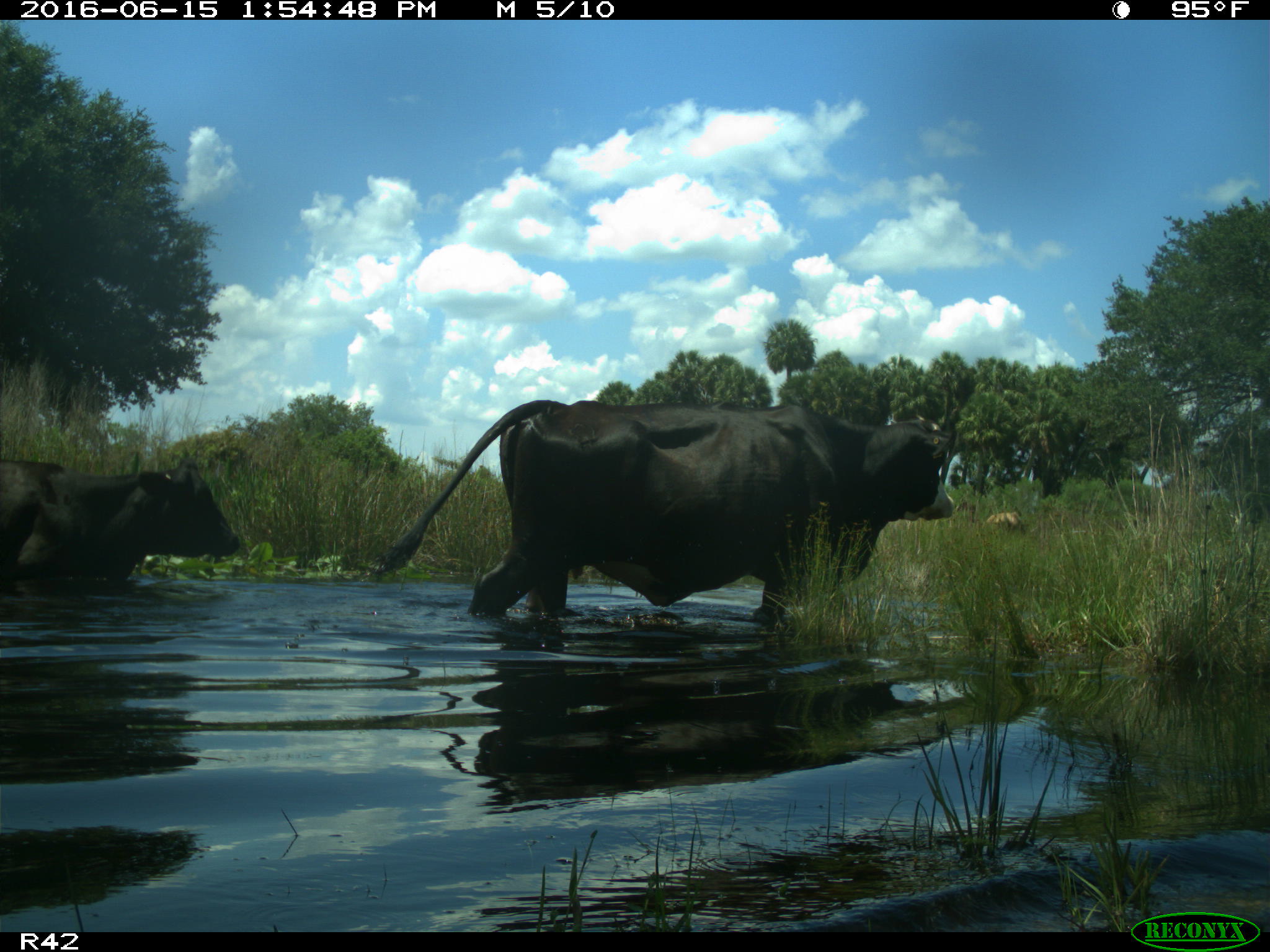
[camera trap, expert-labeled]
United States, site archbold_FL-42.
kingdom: Animalia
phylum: Chordata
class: Mammalia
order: Artiodactyla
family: Bovidae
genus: Bos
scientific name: Bos taurus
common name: domestic cow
Bos taurus (domestic cow).